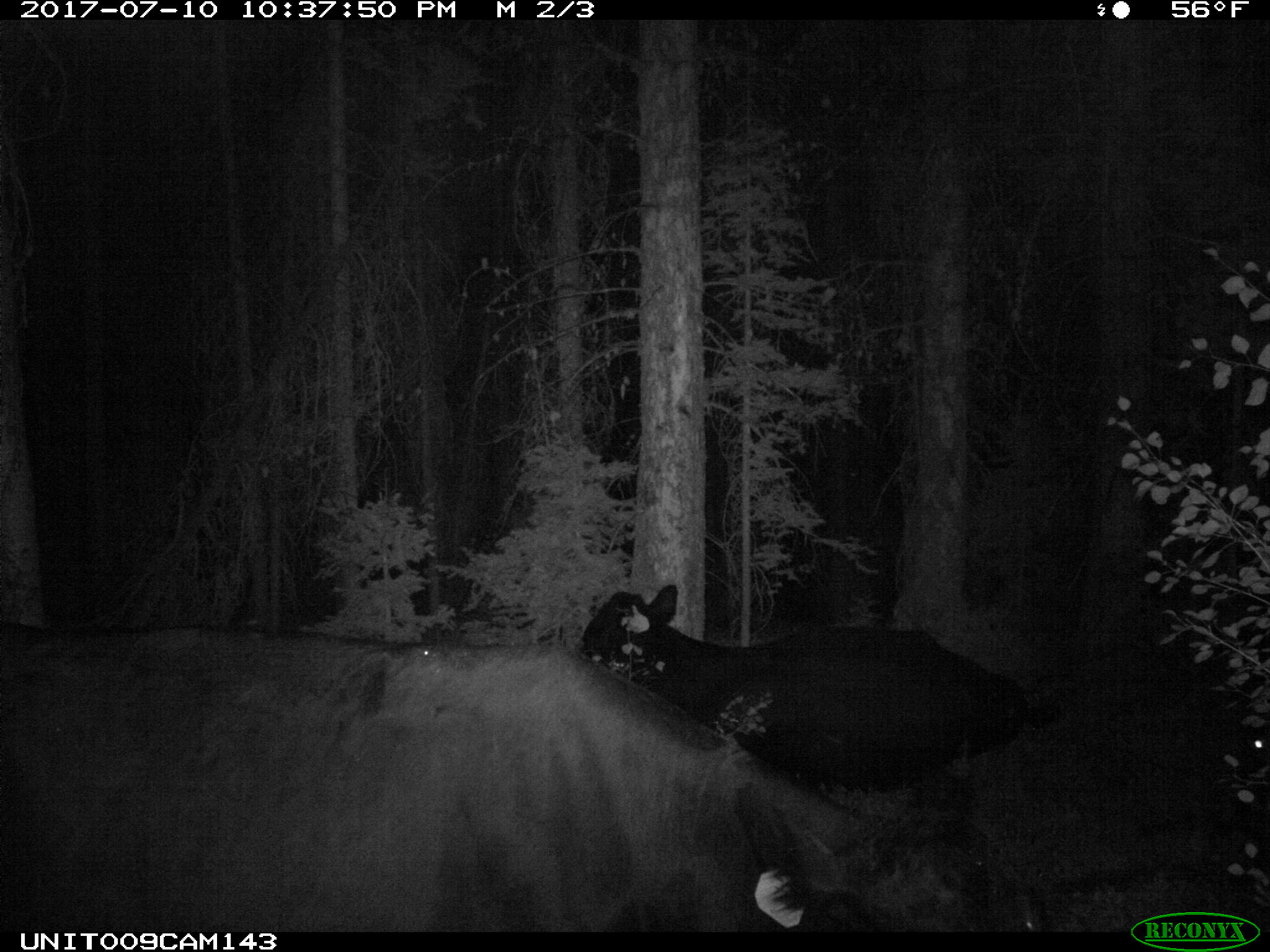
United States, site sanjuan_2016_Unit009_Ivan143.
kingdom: Animalia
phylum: Chordata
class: Mammalia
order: Artiodactyla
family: Bovidae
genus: Bos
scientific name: Bos taurus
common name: domestic cow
Bos taurus (domestic cow).